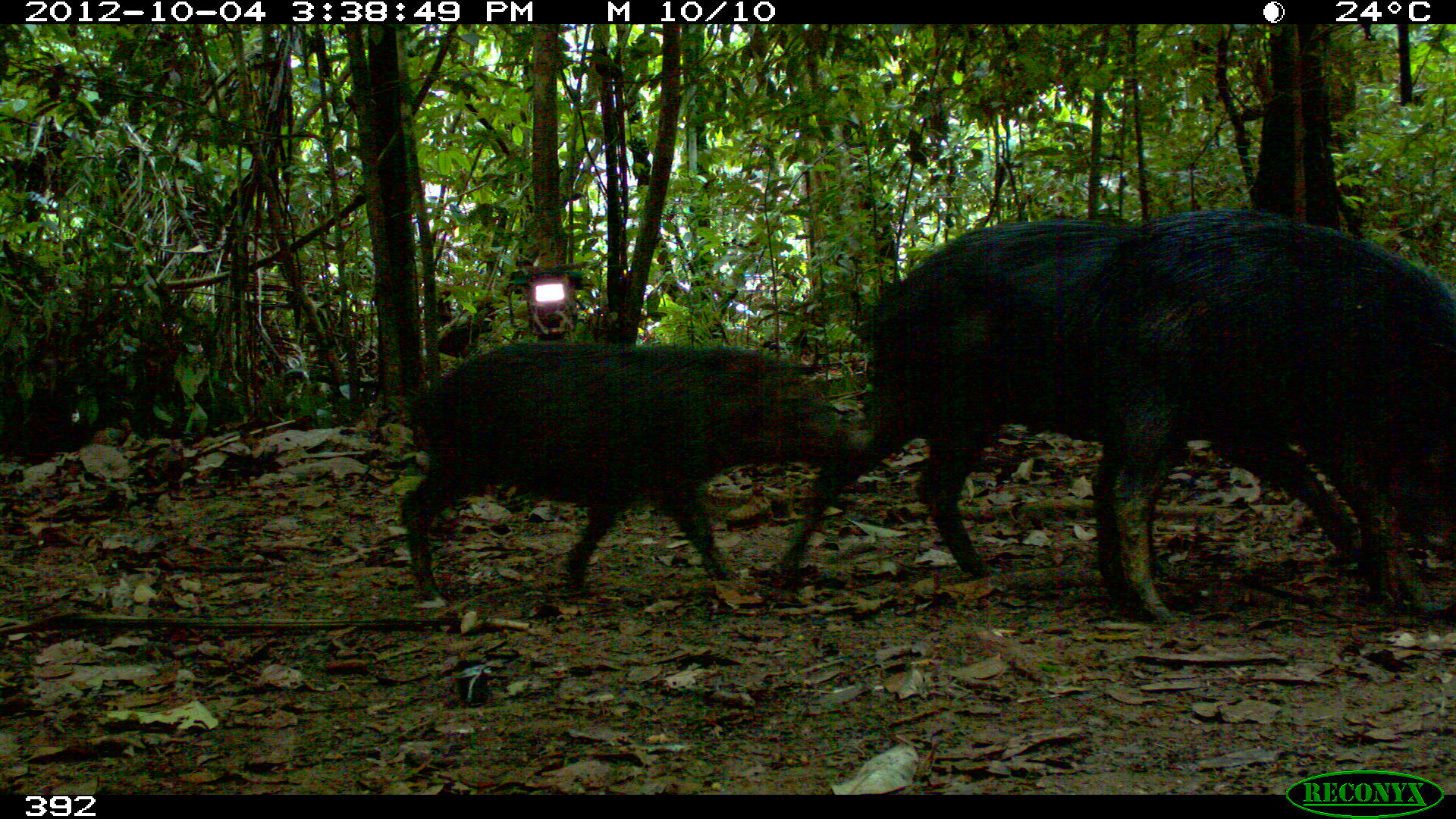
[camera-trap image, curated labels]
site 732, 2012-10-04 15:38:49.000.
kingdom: Animalia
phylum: Chordata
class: Mammalia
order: Artiodactyla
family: Tayassuidae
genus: Tayassu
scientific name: Tayassu pecari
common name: white-lipped peccary